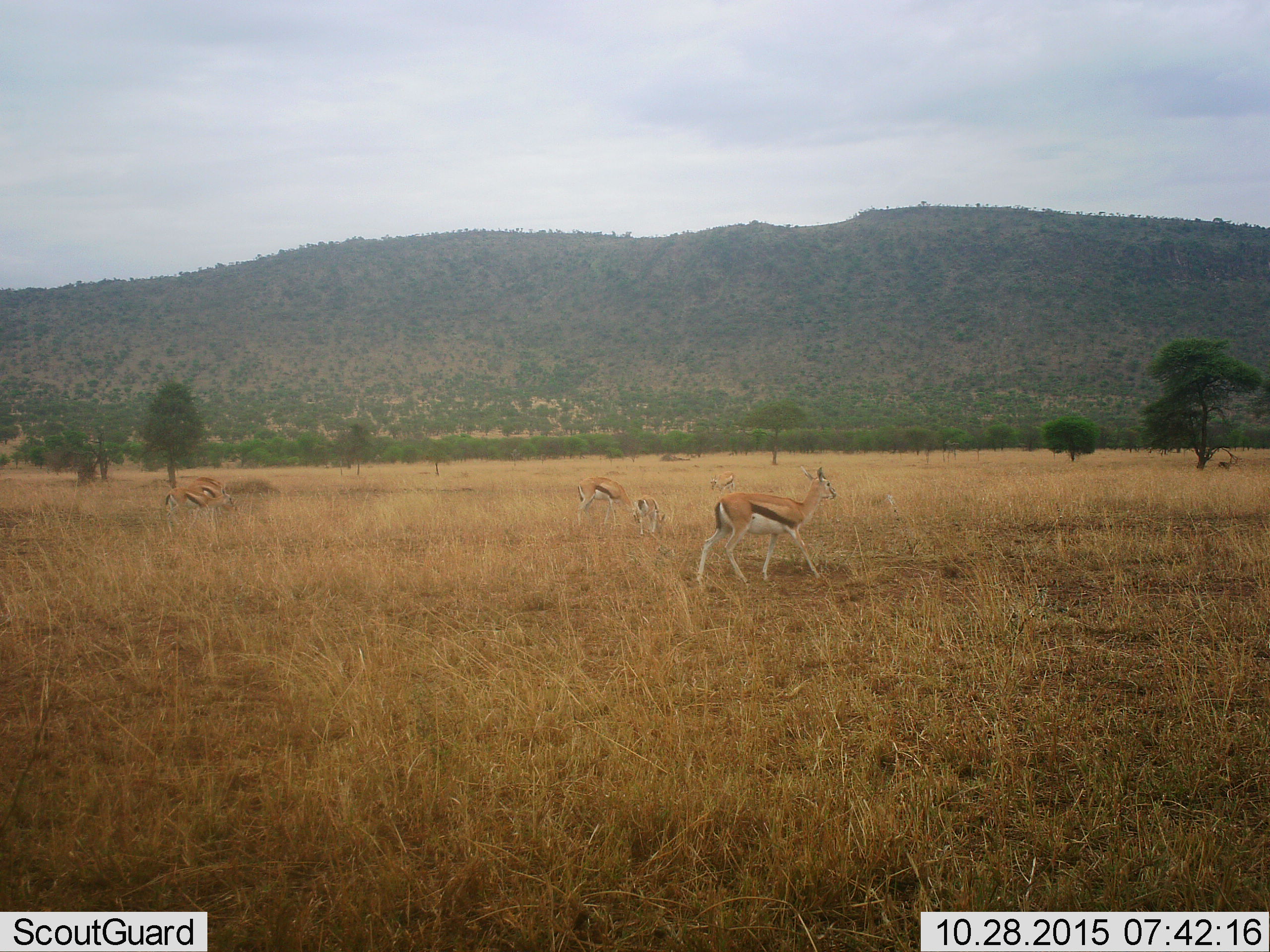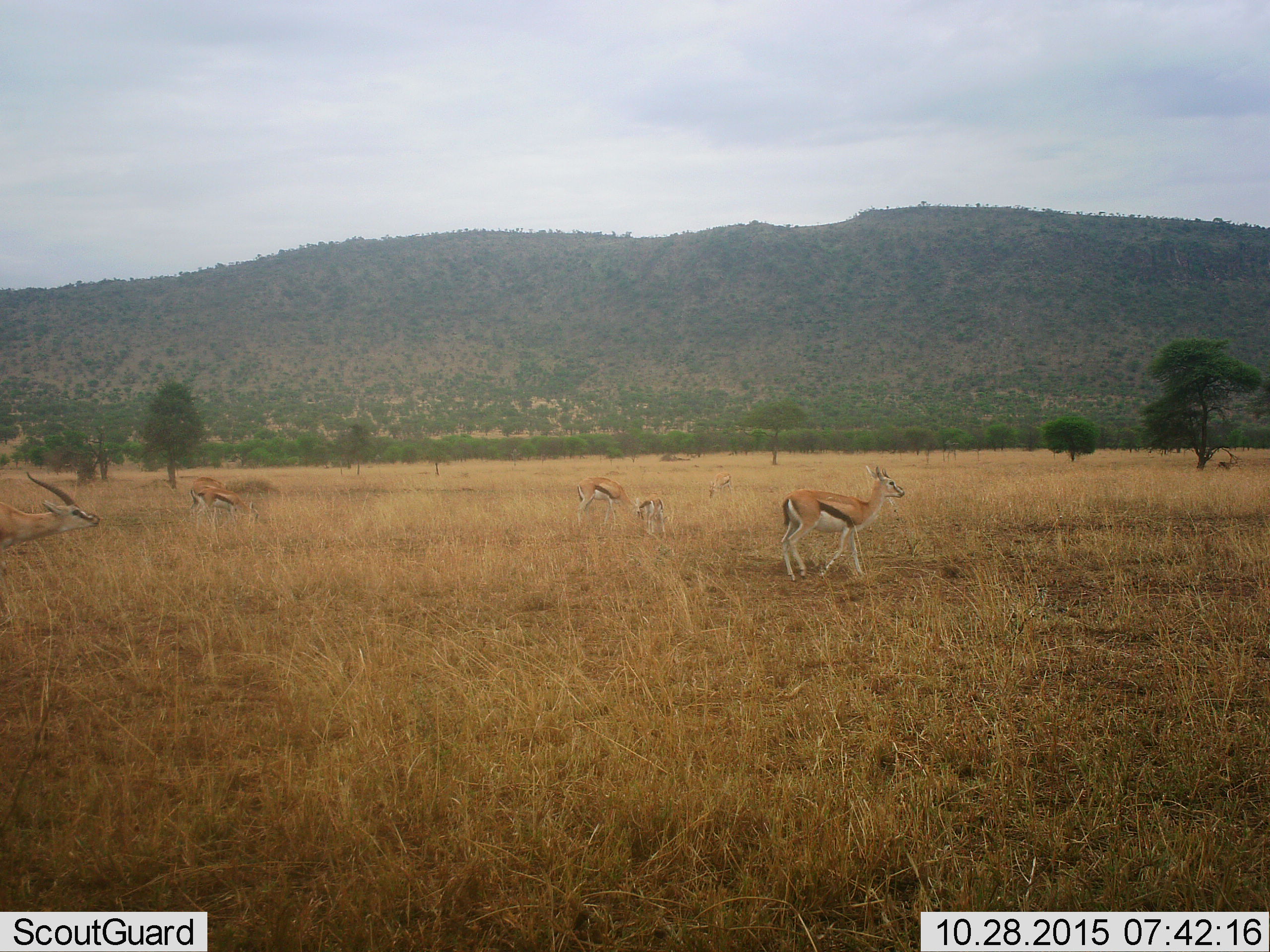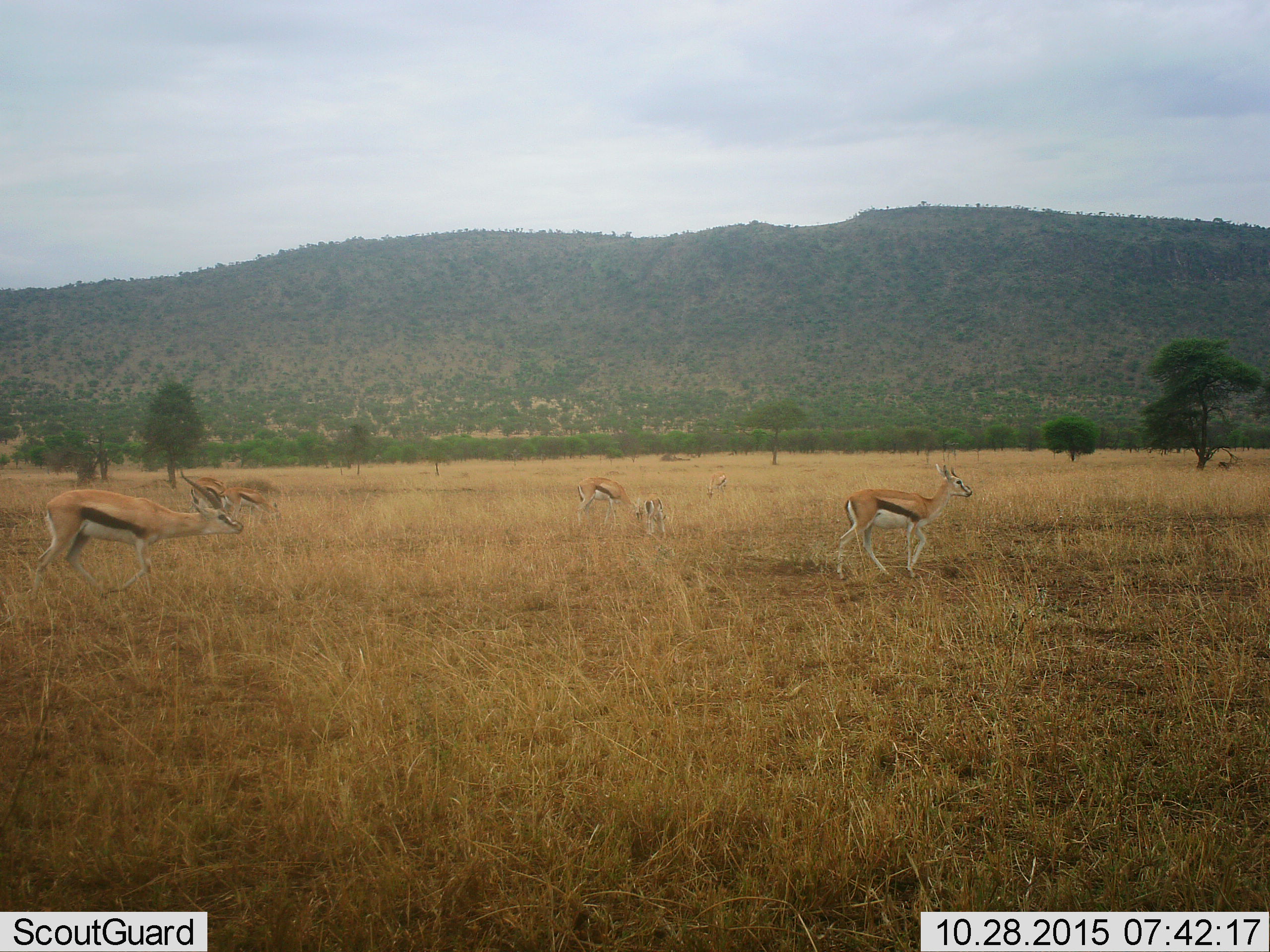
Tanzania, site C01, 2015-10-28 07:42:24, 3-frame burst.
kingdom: Animalia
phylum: Chordata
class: Mammalia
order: Artiodactyla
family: Bovidae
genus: Eudorcas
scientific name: Eudorcas thomsonii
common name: thomson's gazelle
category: gazellethomsons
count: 6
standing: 58%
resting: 5%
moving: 89%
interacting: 0%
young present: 89%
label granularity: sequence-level